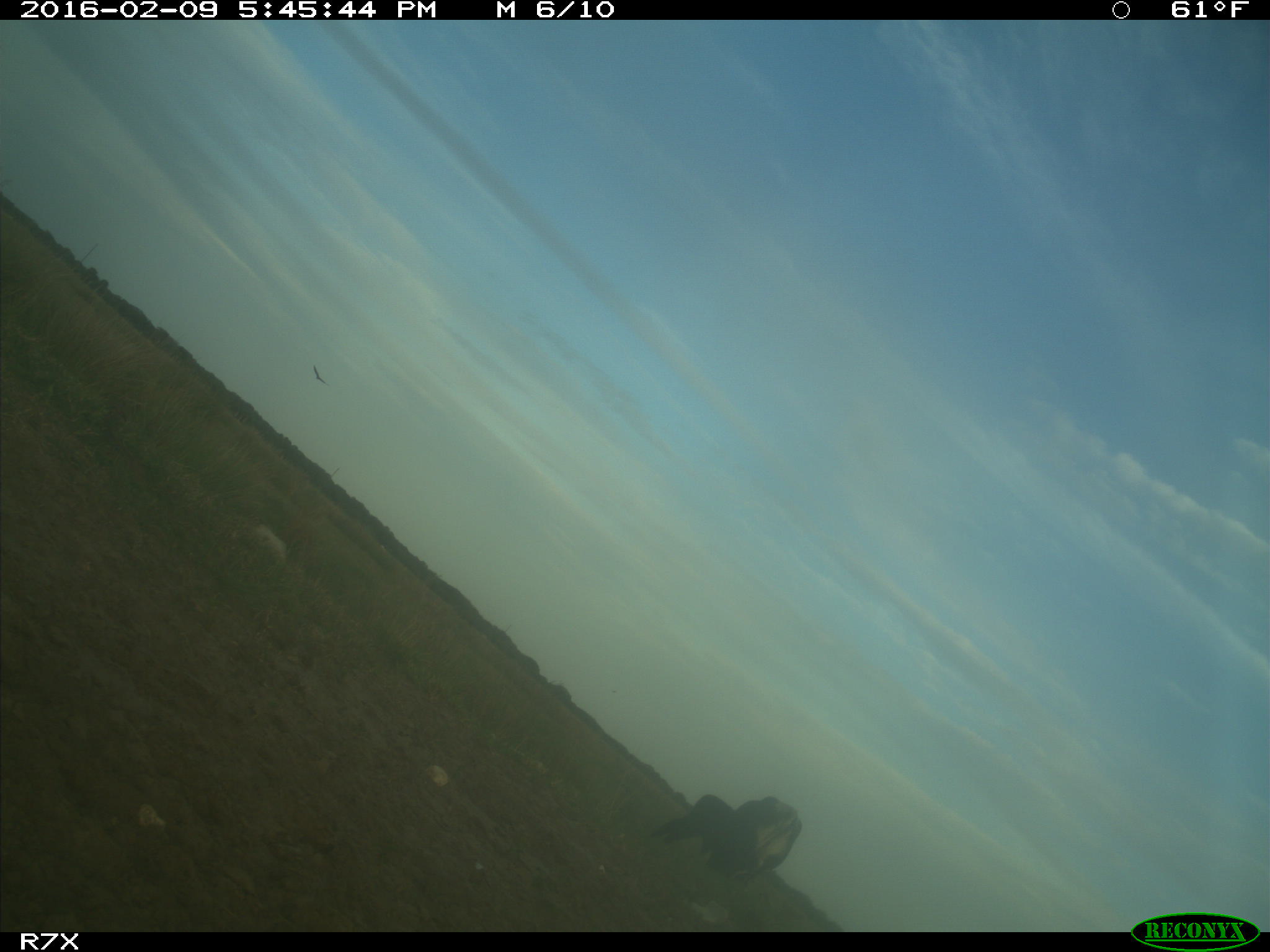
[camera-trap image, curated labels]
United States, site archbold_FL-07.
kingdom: Animalia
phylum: Chordata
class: Mammalia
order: Artiodactyla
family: Bovidae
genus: Bos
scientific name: Bos taurus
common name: domestic cow